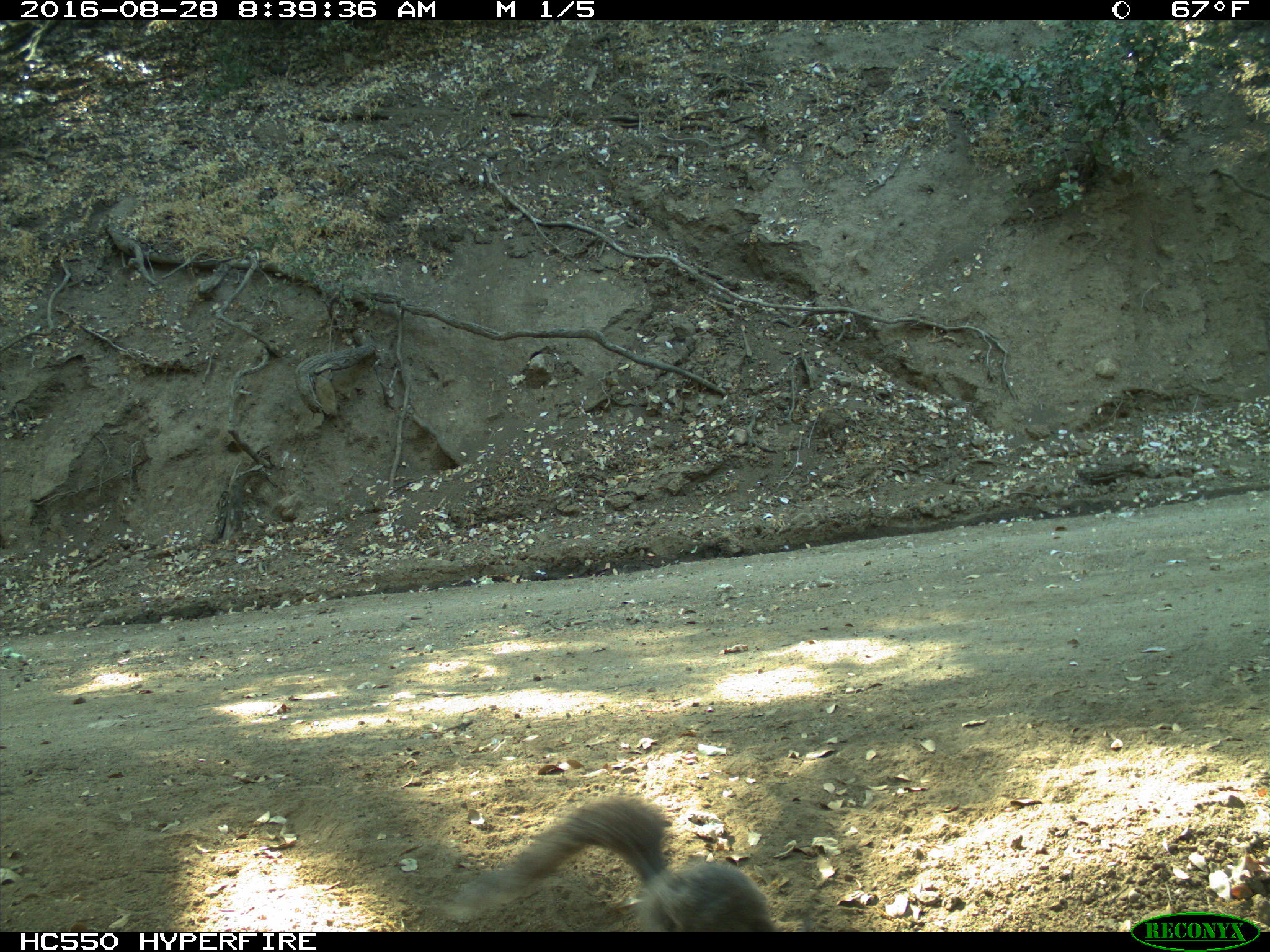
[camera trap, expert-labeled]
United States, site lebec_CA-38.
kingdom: Animalia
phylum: Chordata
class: Mammalia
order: Rodentia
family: Sciuridae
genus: Sciurus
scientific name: Sciurus carolinensis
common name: eastern gray squirrel